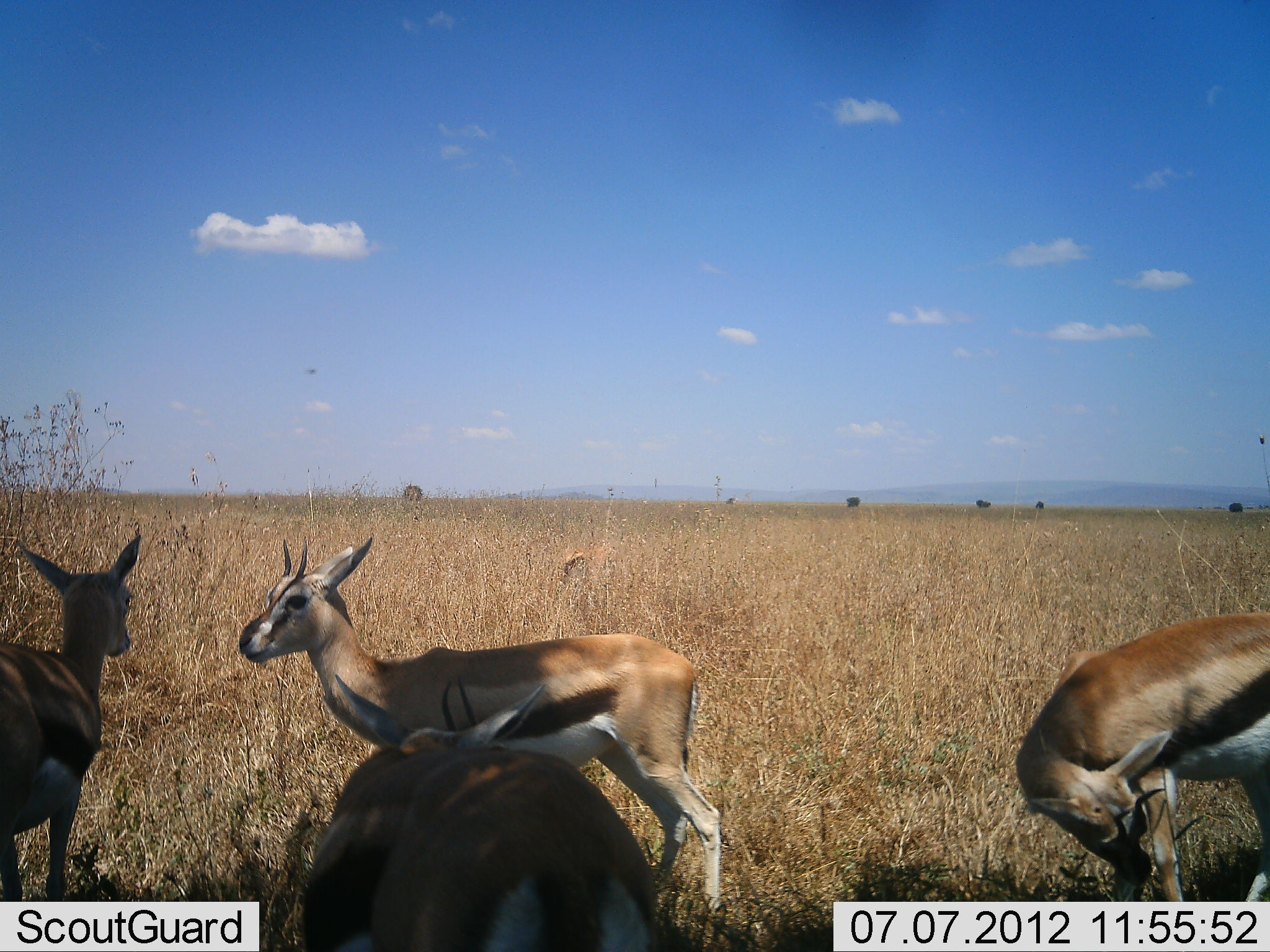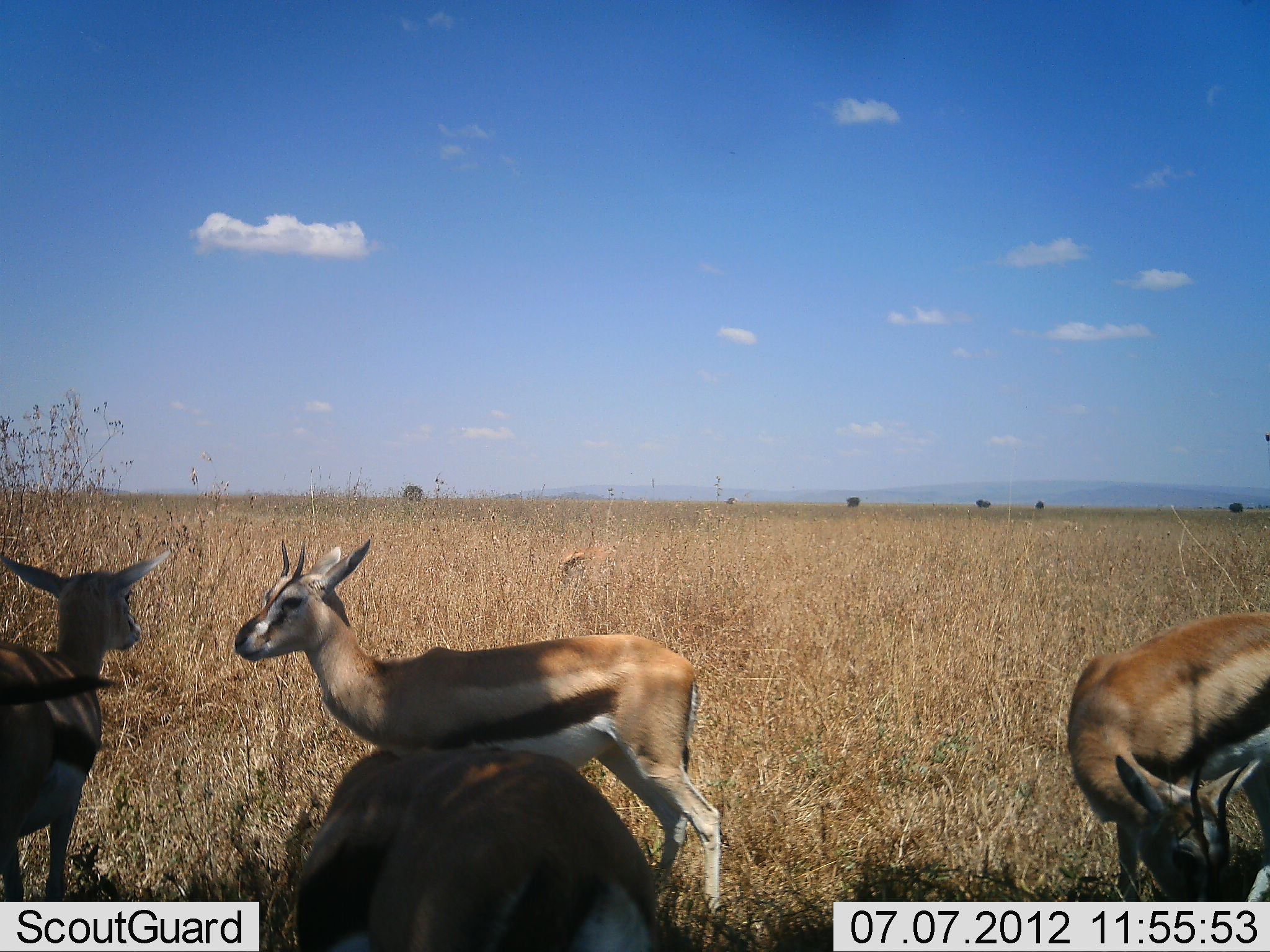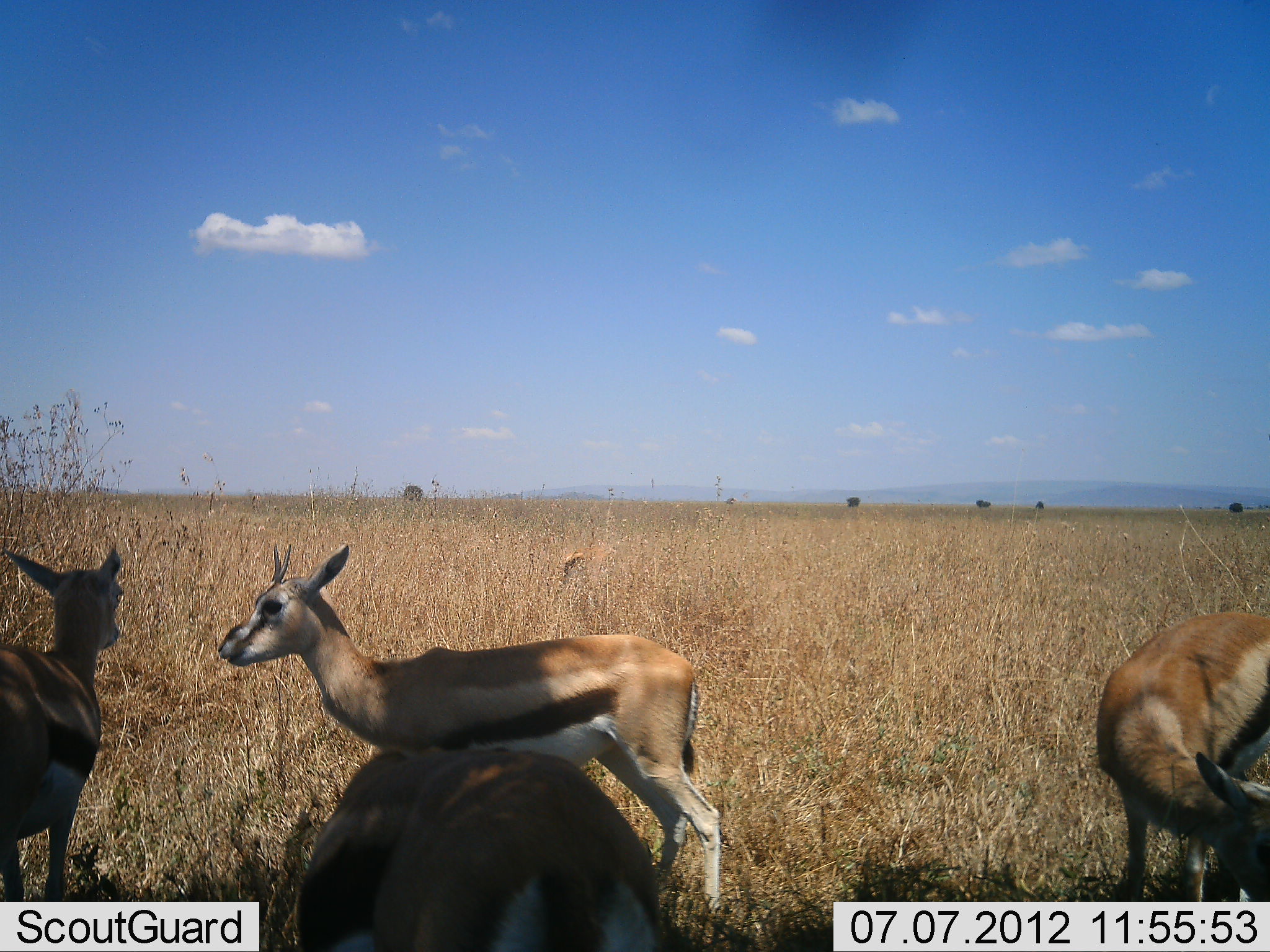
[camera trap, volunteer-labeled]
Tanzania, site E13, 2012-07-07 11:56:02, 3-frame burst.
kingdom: Animalia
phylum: Chordata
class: Mammalia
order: Artiodactyla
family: Bovidae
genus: Eudorcas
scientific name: Eudorcas thomsonii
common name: thomson's gazelle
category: gazellethomsons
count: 4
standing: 90%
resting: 20%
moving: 0%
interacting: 0%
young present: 10%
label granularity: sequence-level